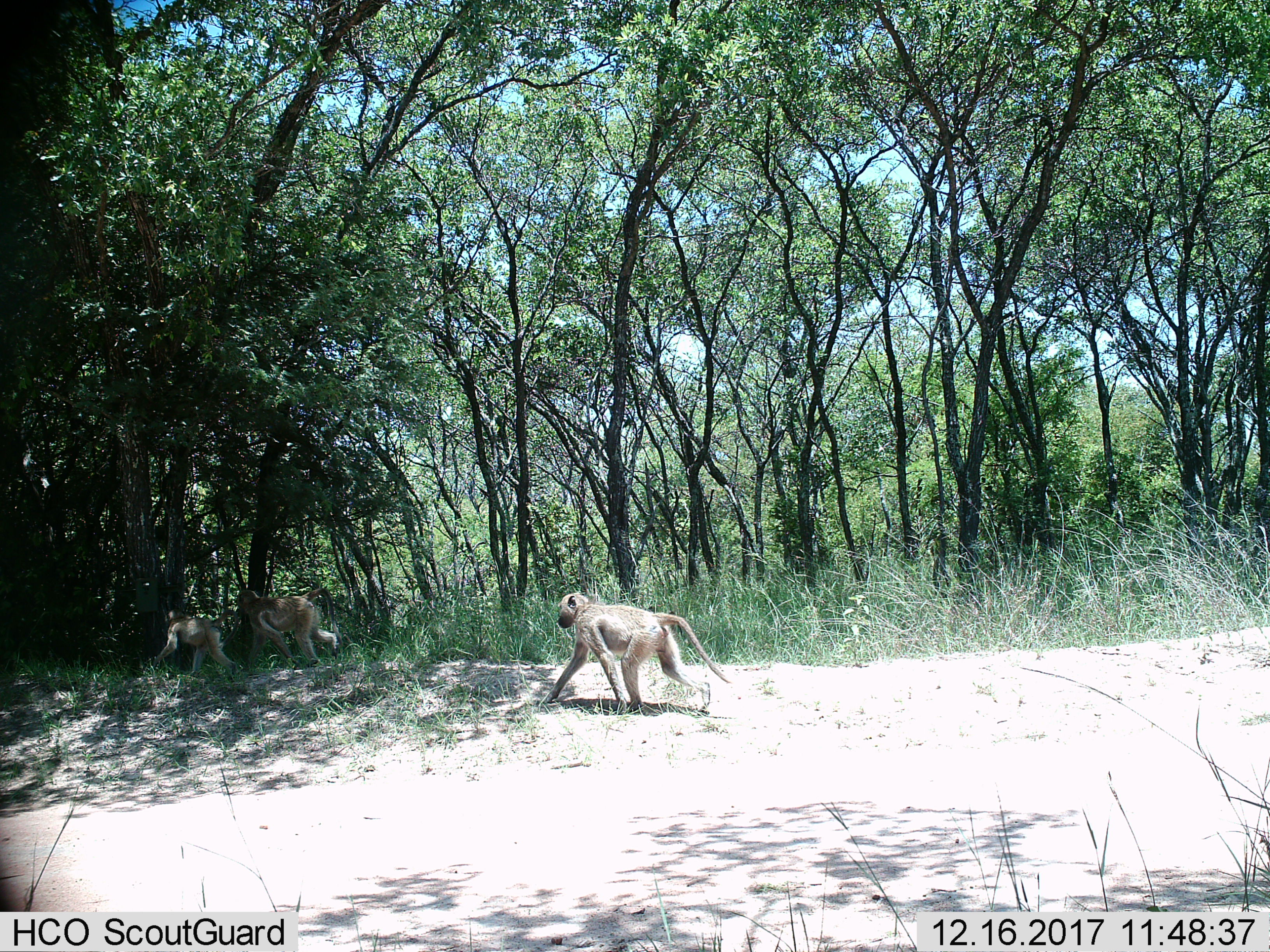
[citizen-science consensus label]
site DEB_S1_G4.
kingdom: Animalia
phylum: Chordata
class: Mammalia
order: Primates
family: Cercopithecidae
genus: Papio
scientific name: Papio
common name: baboon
Baboon (Papio), count 3. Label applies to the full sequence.